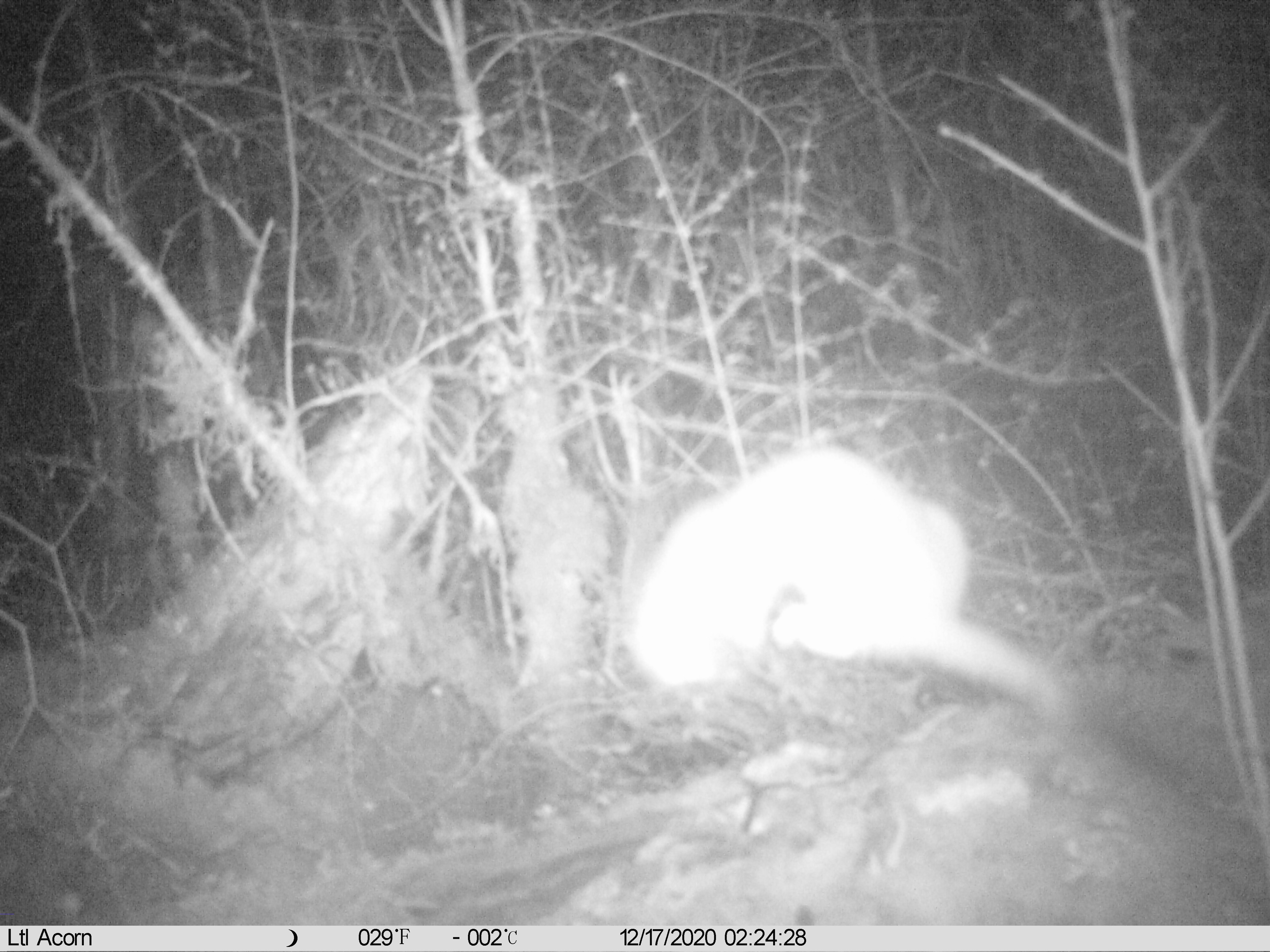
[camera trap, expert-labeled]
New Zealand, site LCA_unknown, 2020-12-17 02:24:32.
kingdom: Animalia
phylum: Chordata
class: Mammalia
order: Carnivora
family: Mustelidae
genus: Mustela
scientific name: Mustela erminea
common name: stoat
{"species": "stoat (Mustela erminea)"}